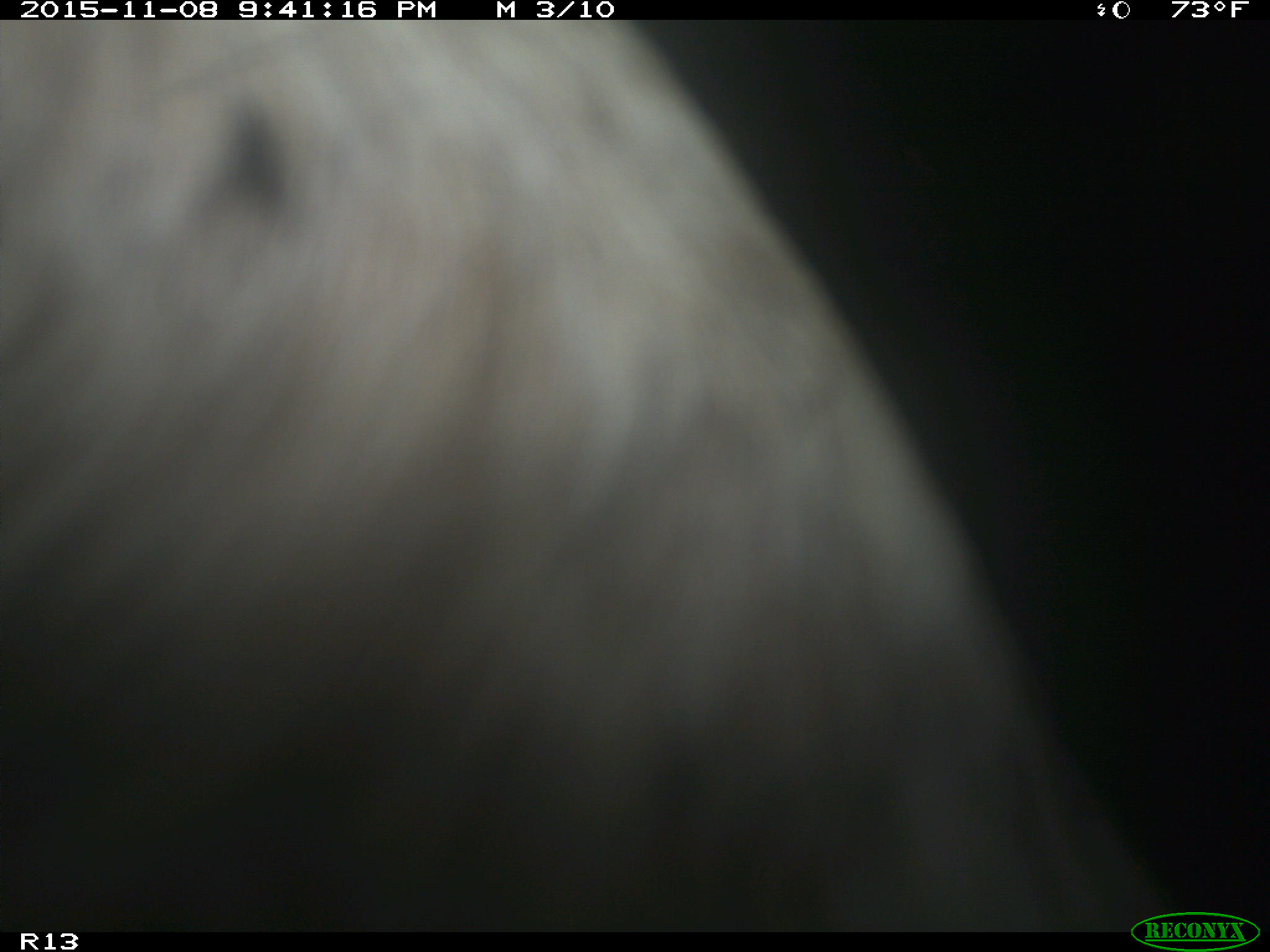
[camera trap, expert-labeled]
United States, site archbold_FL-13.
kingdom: Animalia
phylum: Chordata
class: Mammalia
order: Artiodactyla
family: Bovidae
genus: Bos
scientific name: Bos taurus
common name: domestic cow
Bos taurus (domestic cow).